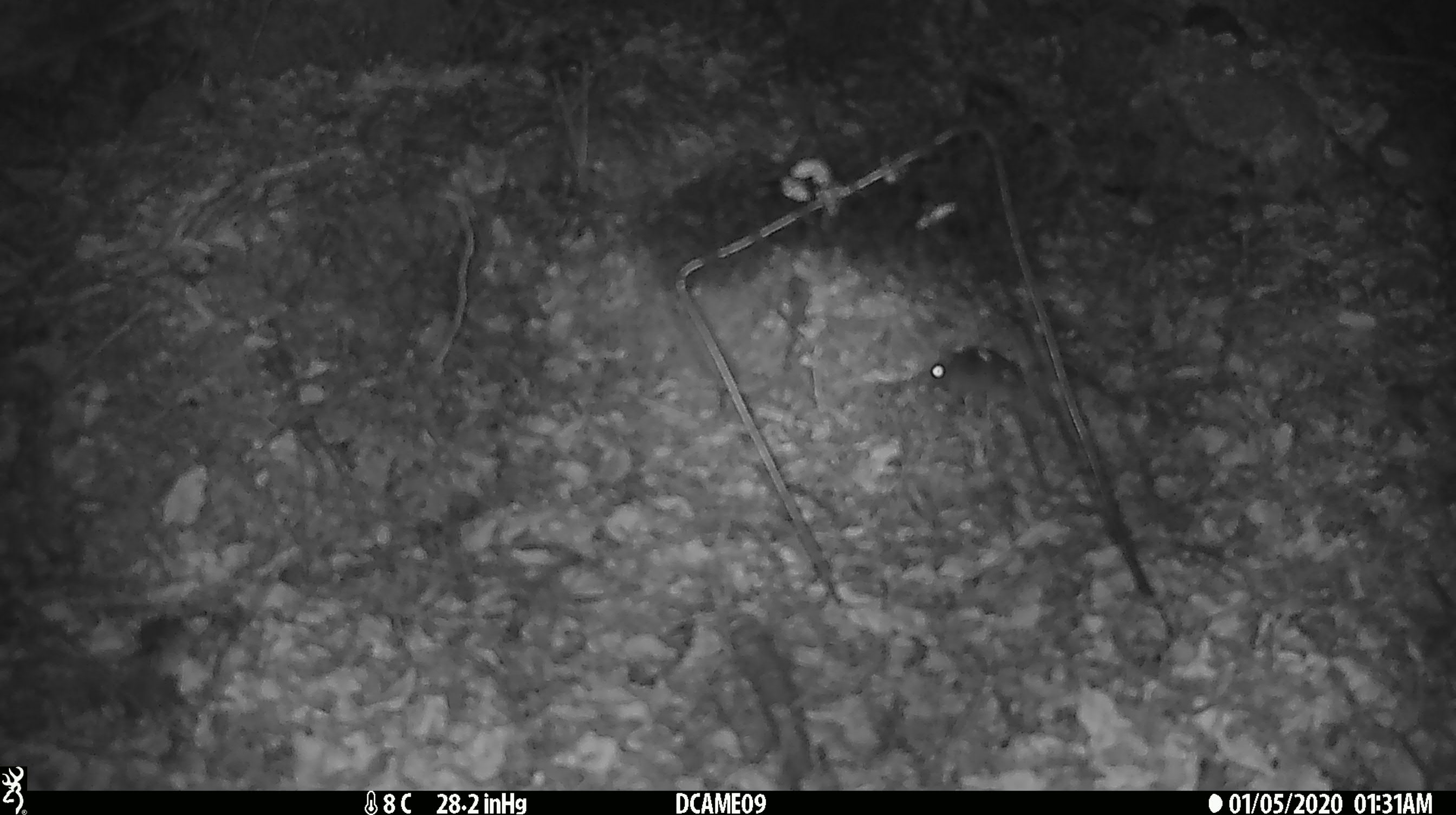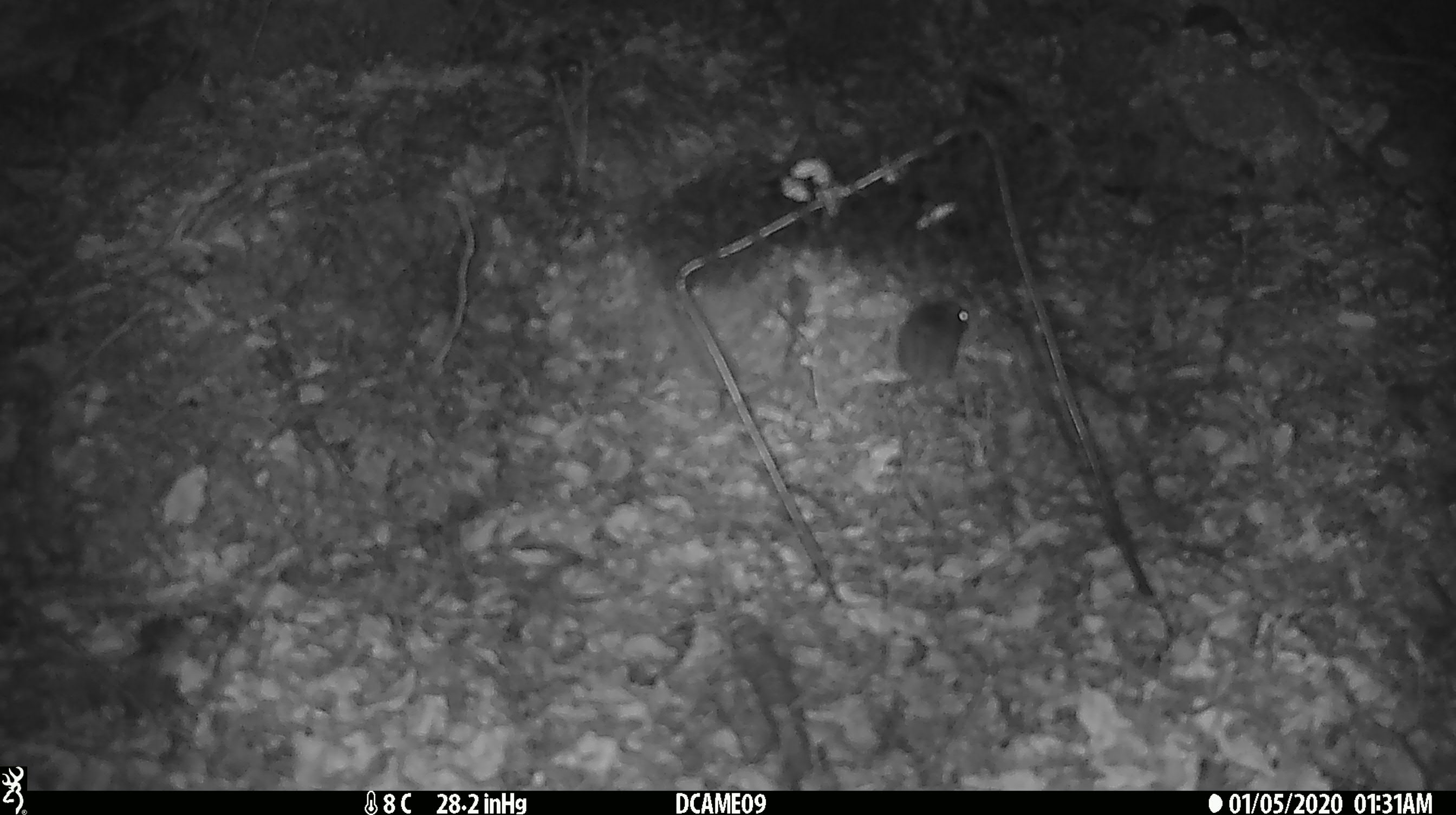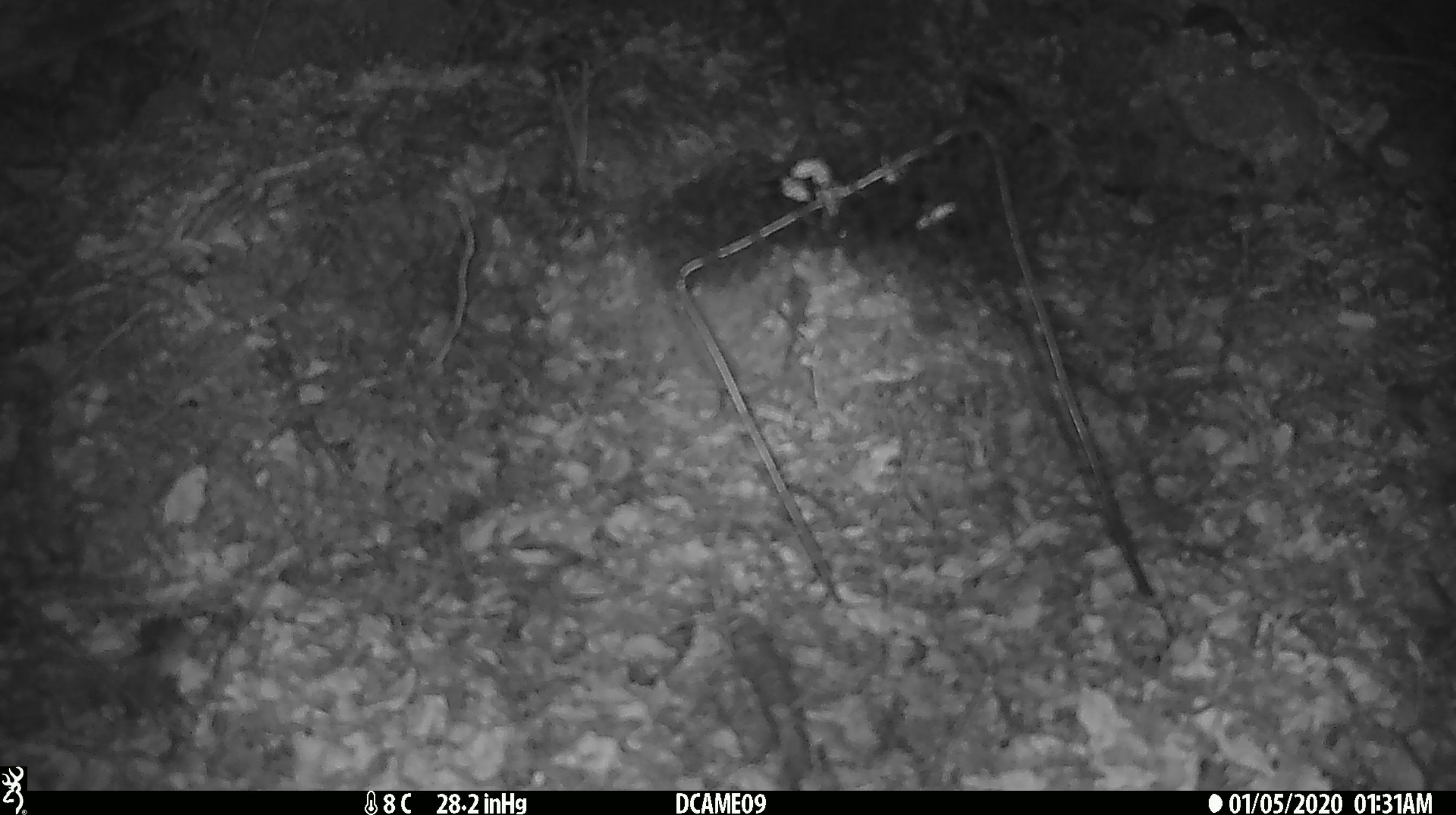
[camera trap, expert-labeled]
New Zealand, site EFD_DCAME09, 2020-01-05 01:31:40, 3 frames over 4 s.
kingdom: Animalia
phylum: Chordata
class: Mammalia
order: Rodentia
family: Muridae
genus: Mus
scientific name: Mus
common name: mouse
Mouse (Mus).